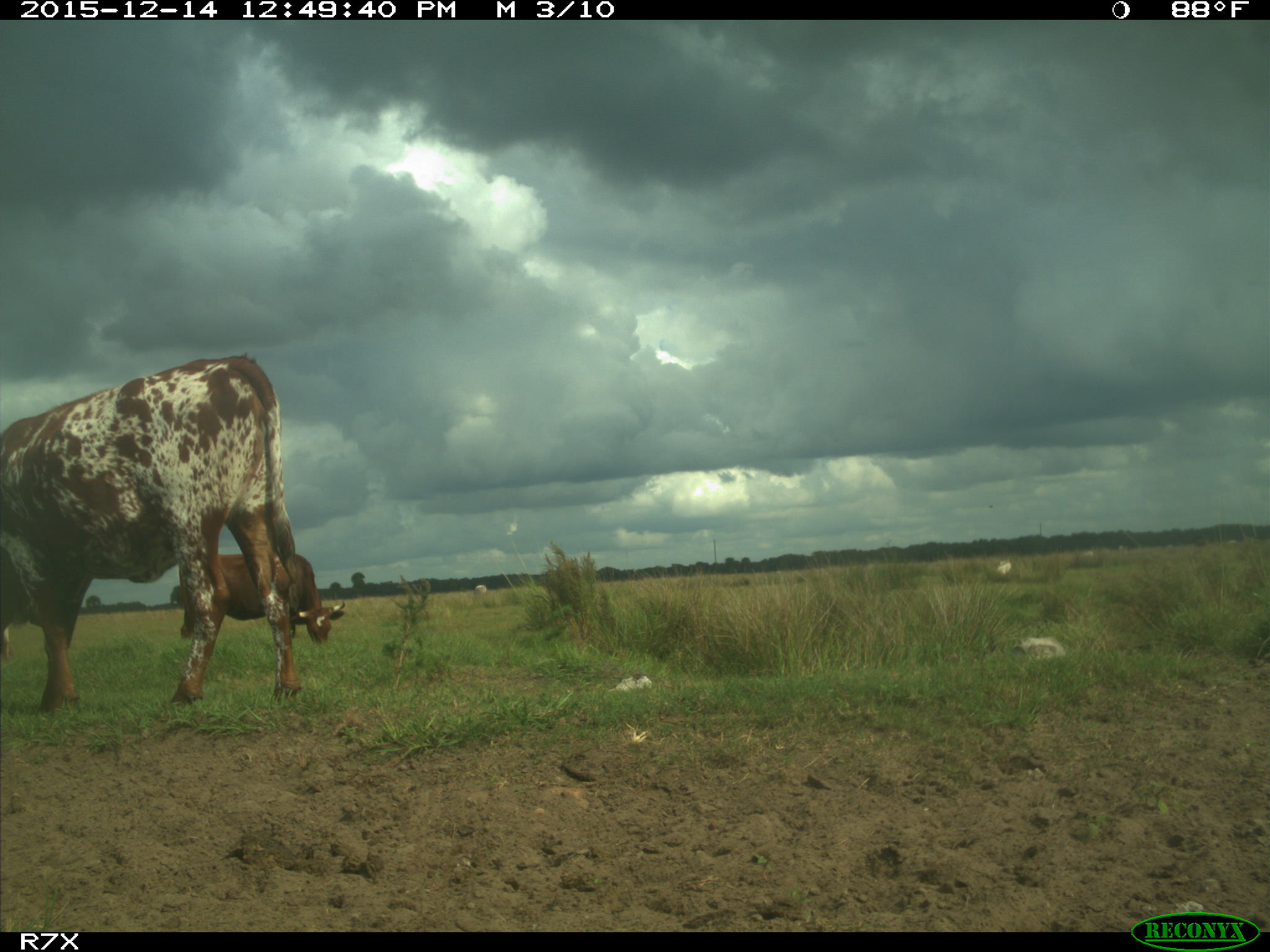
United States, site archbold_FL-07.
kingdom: Animalia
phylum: Chordata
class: Mammalia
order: Artiodactyla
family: Bovidae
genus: Bos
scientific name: Bos taurus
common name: domestic cow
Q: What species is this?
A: Bos taurus (domestic cow).